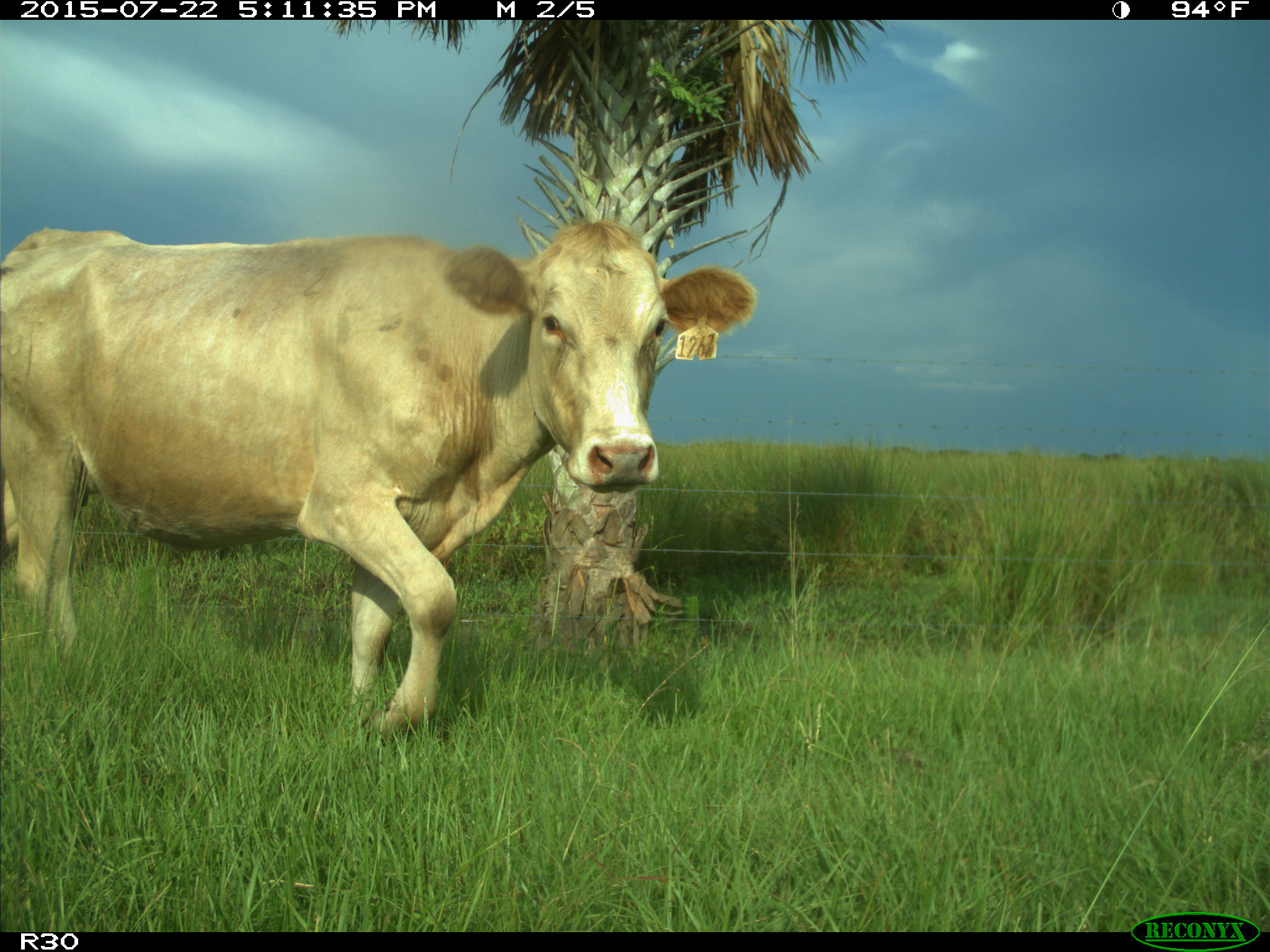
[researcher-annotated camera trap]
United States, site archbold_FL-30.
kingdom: Animalia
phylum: Chordata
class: Mammalia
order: Artiodactyla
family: Bovidae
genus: Bos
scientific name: Bos taurus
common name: domestic cow